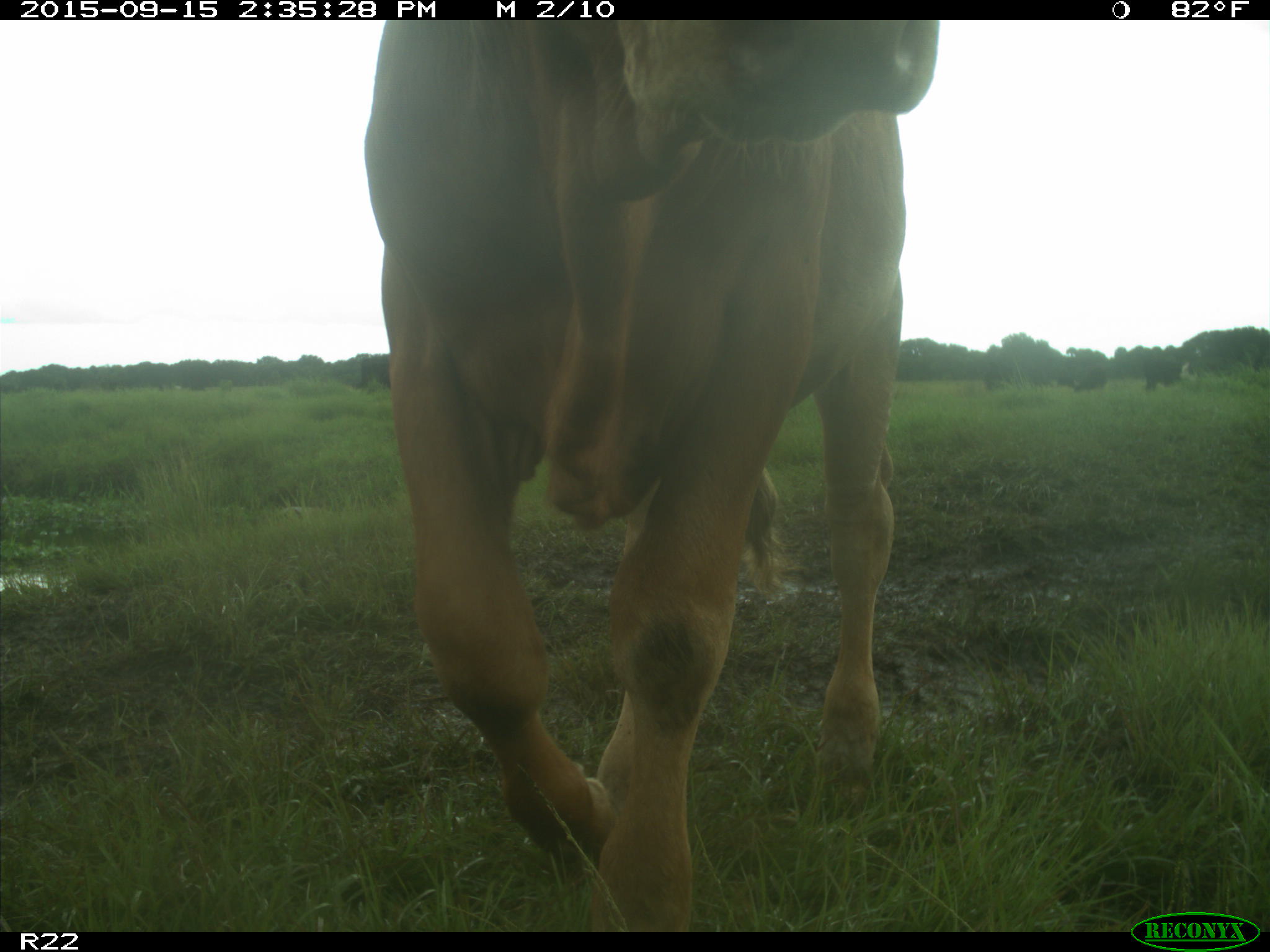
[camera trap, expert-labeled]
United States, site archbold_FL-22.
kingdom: Animalia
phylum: Chordata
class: Mammalia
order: Artiodactyla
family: Bovidae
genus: Bos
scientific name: Bos taurus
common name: domestic cow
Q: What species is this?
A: Bos taurus (domestic cow).